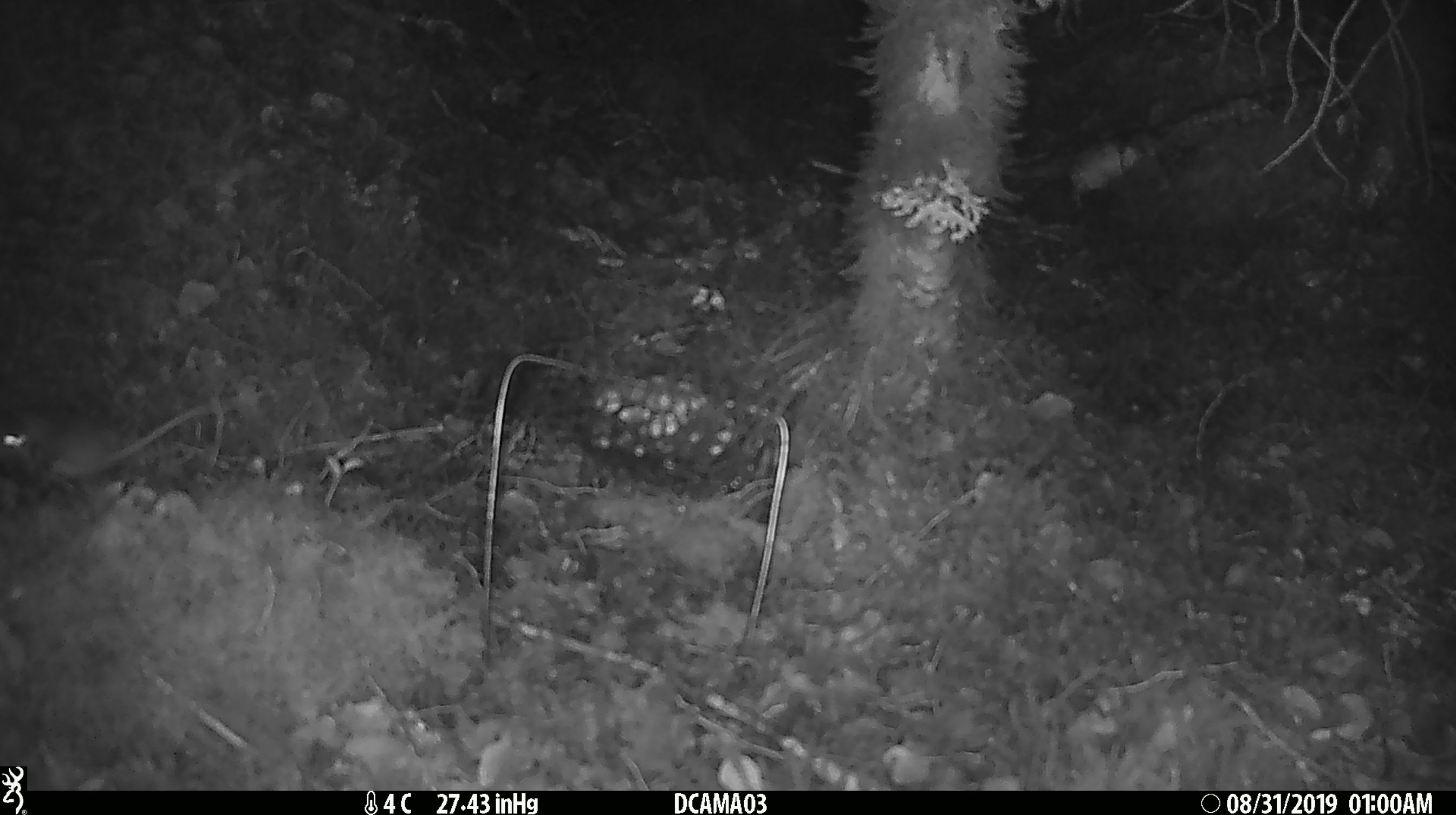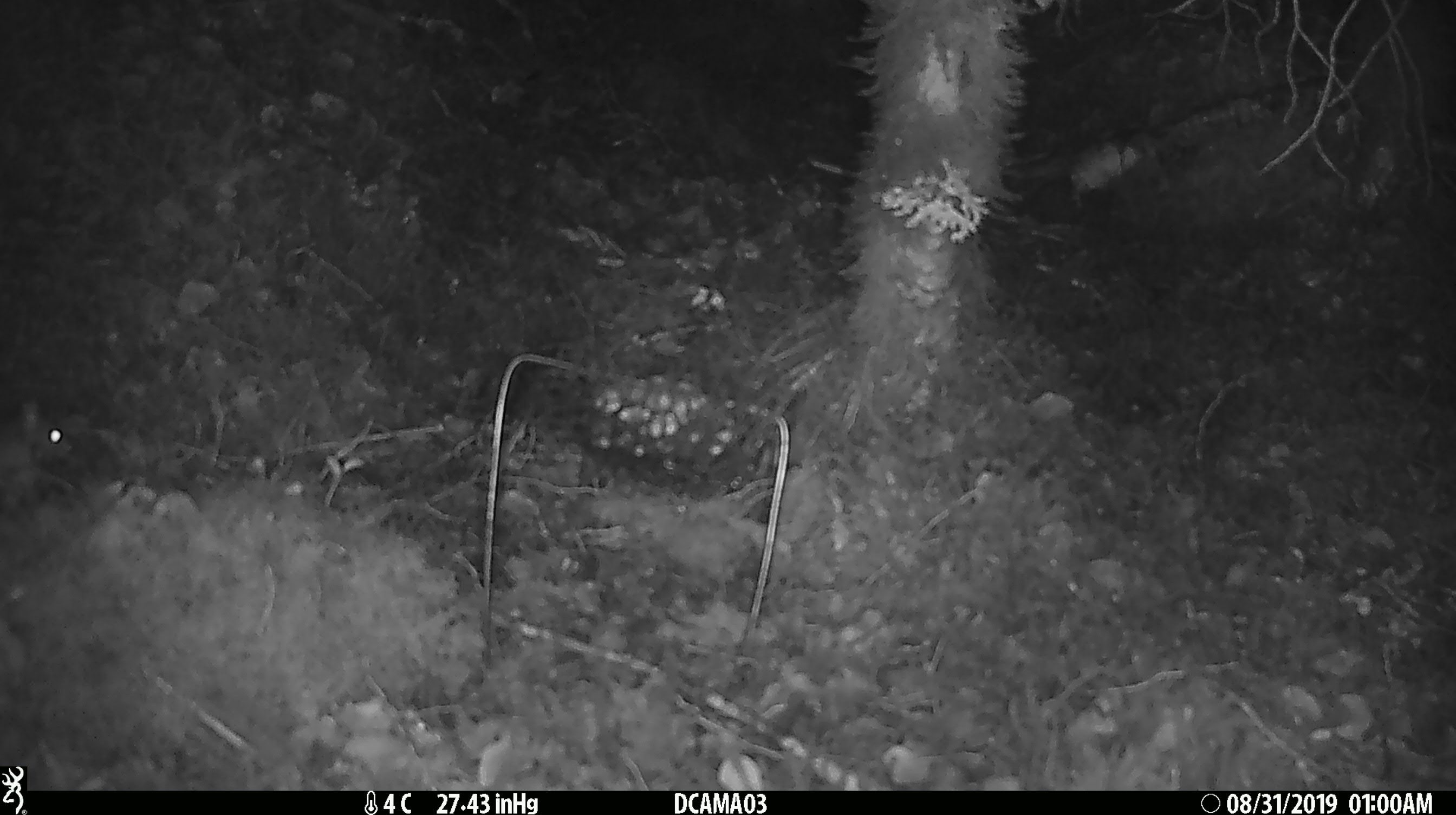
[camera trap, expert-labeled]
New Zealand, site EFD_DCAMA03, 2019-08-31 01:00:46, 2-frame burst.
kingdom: Animalia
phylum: Chordata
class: Mammalia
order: Rodentia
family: Muridae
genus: Mus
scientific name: Mus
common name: mouse